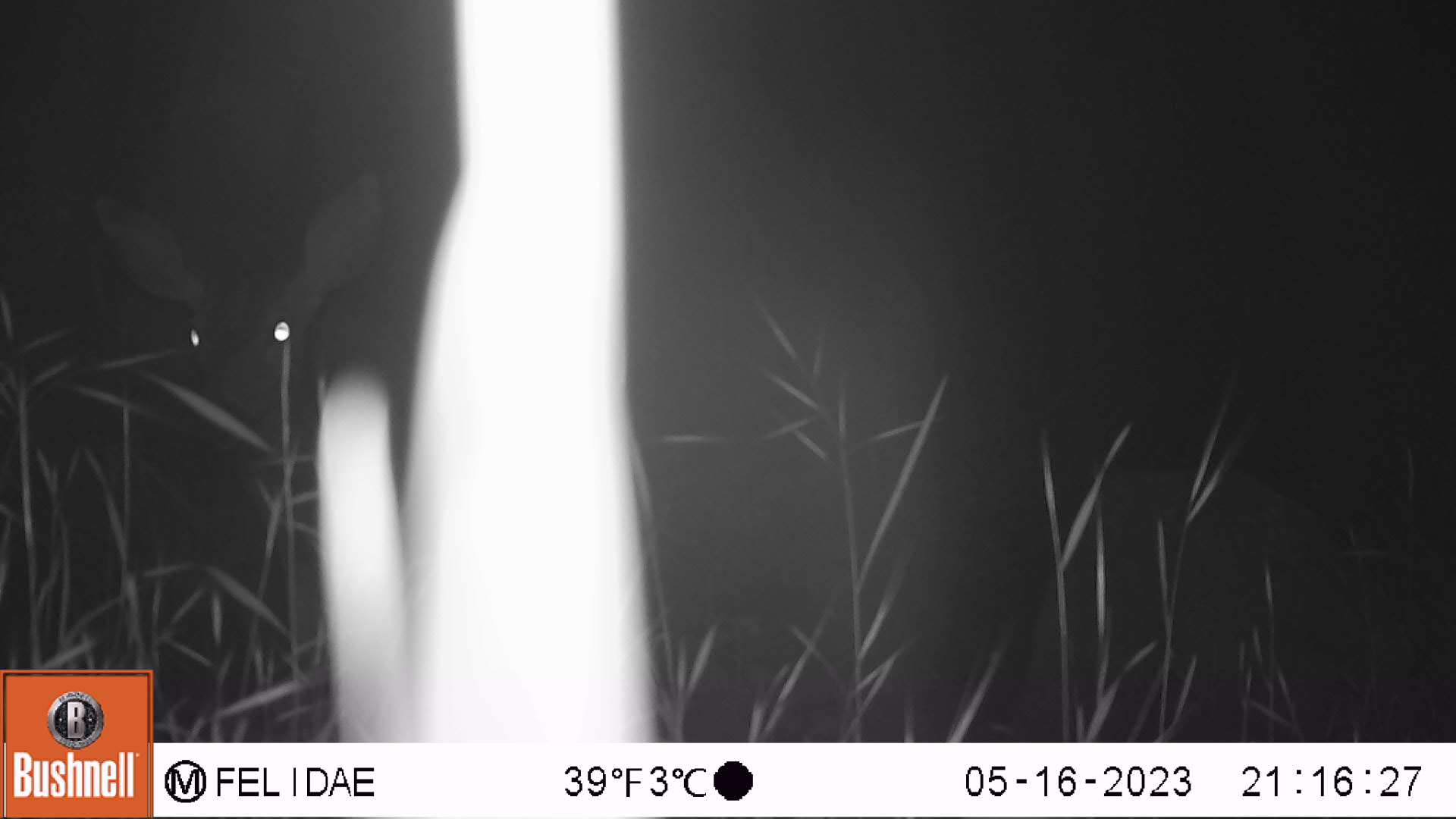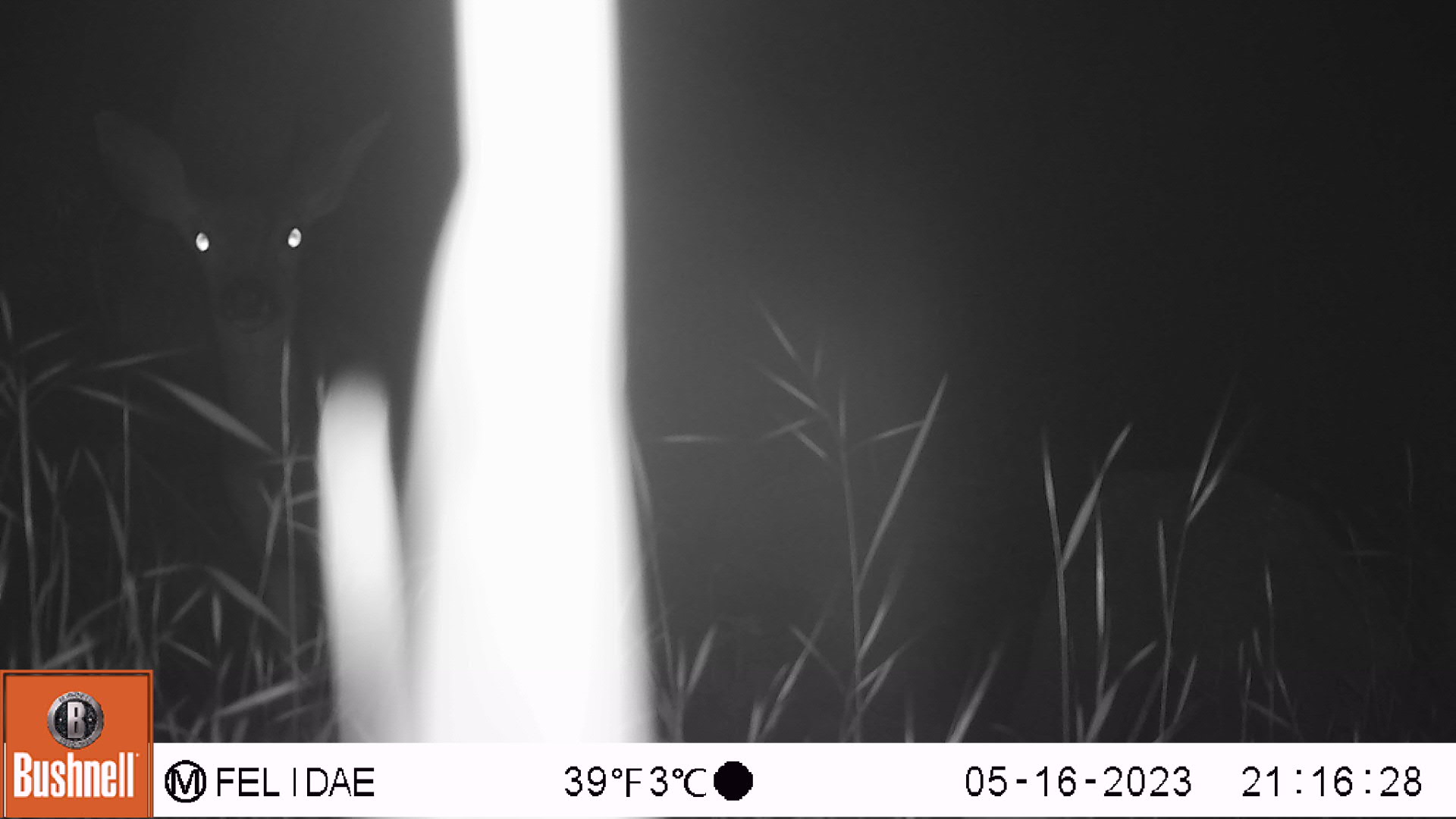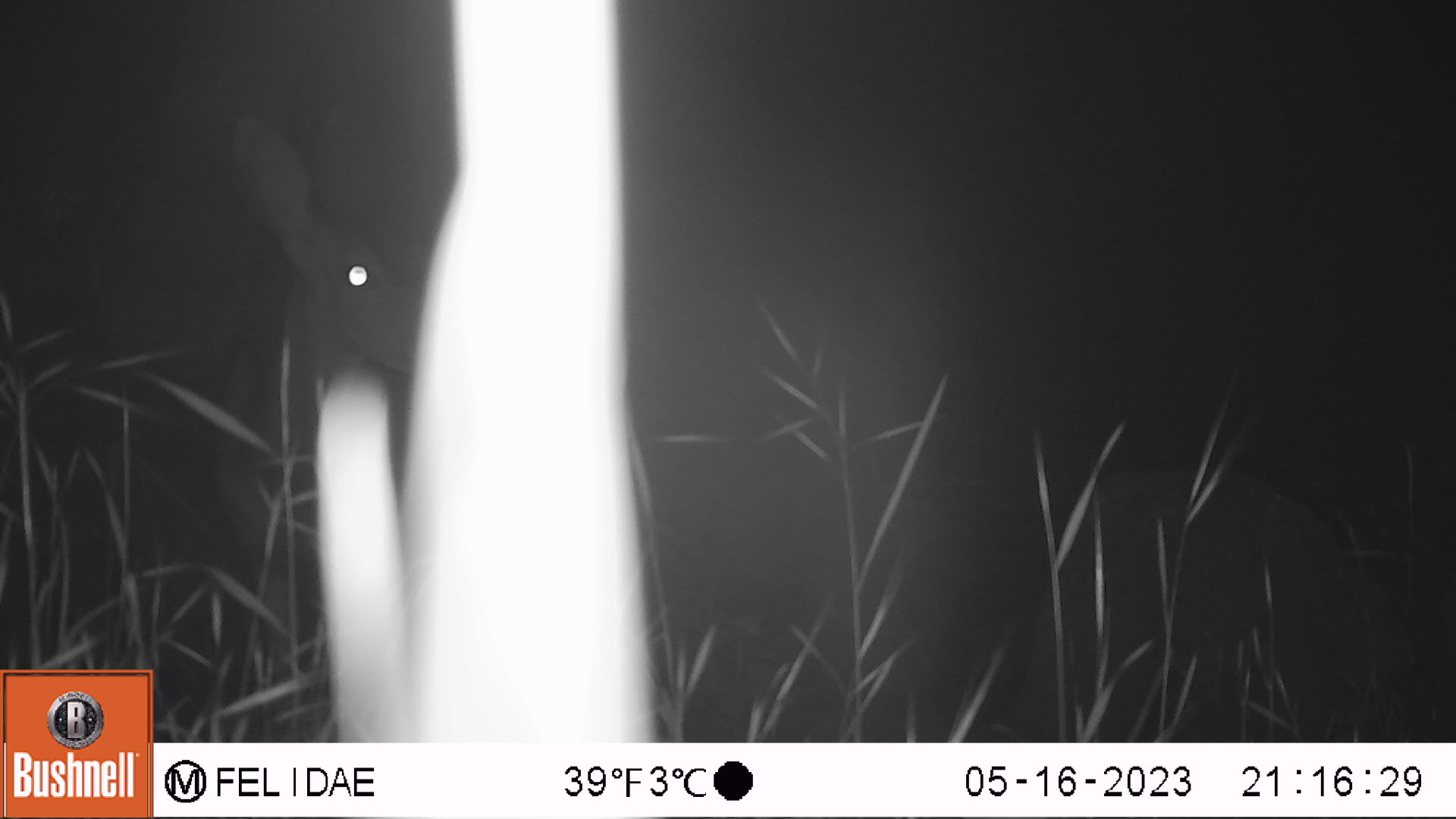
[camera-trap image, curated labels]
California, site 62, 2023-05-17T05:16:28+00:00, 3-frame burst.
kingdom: Animalia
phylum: Chordata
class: Mammalia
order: Artiodactyla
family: Cervidae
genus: Odocoileus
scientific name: Odocoileus hemionus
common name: mule deer